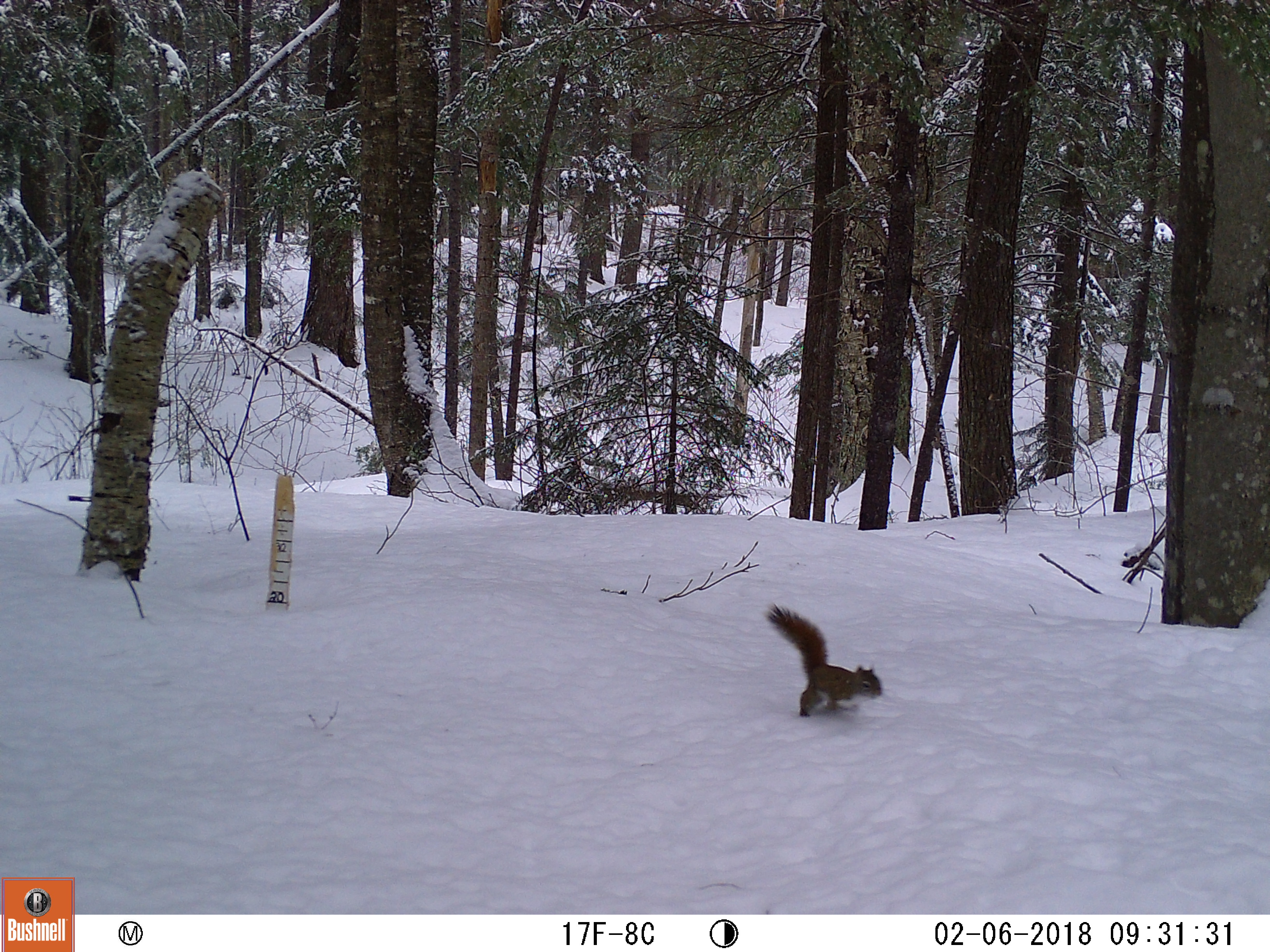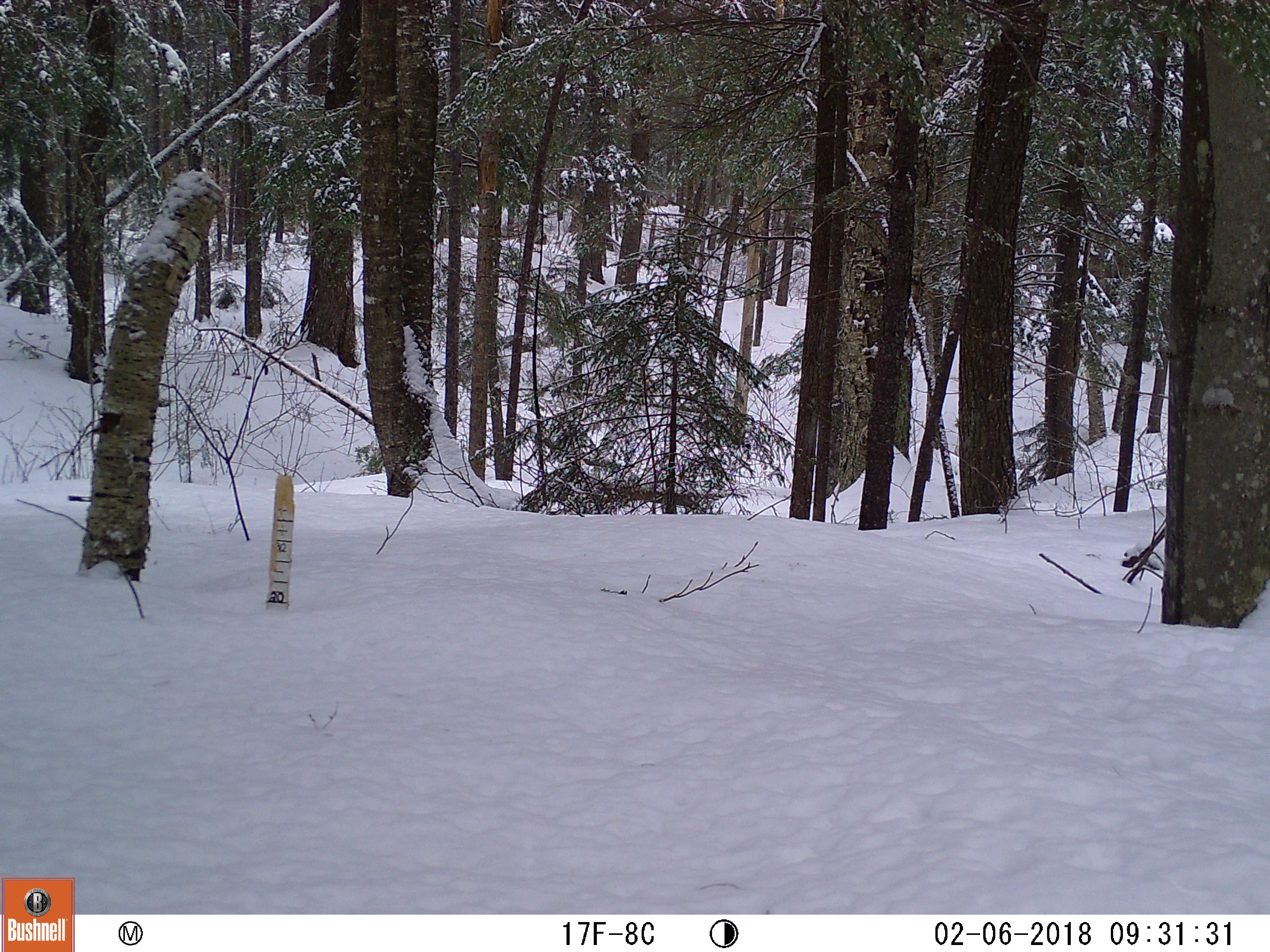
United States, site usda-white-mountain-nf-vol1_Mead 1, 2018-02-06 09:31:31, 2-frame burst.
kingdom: Animalia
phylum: Chordata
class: Mammalia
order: Rodentia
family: Sciuridae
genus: Tamiasciurus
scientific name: Tamiasciurus hudsonicus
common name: red squirrel